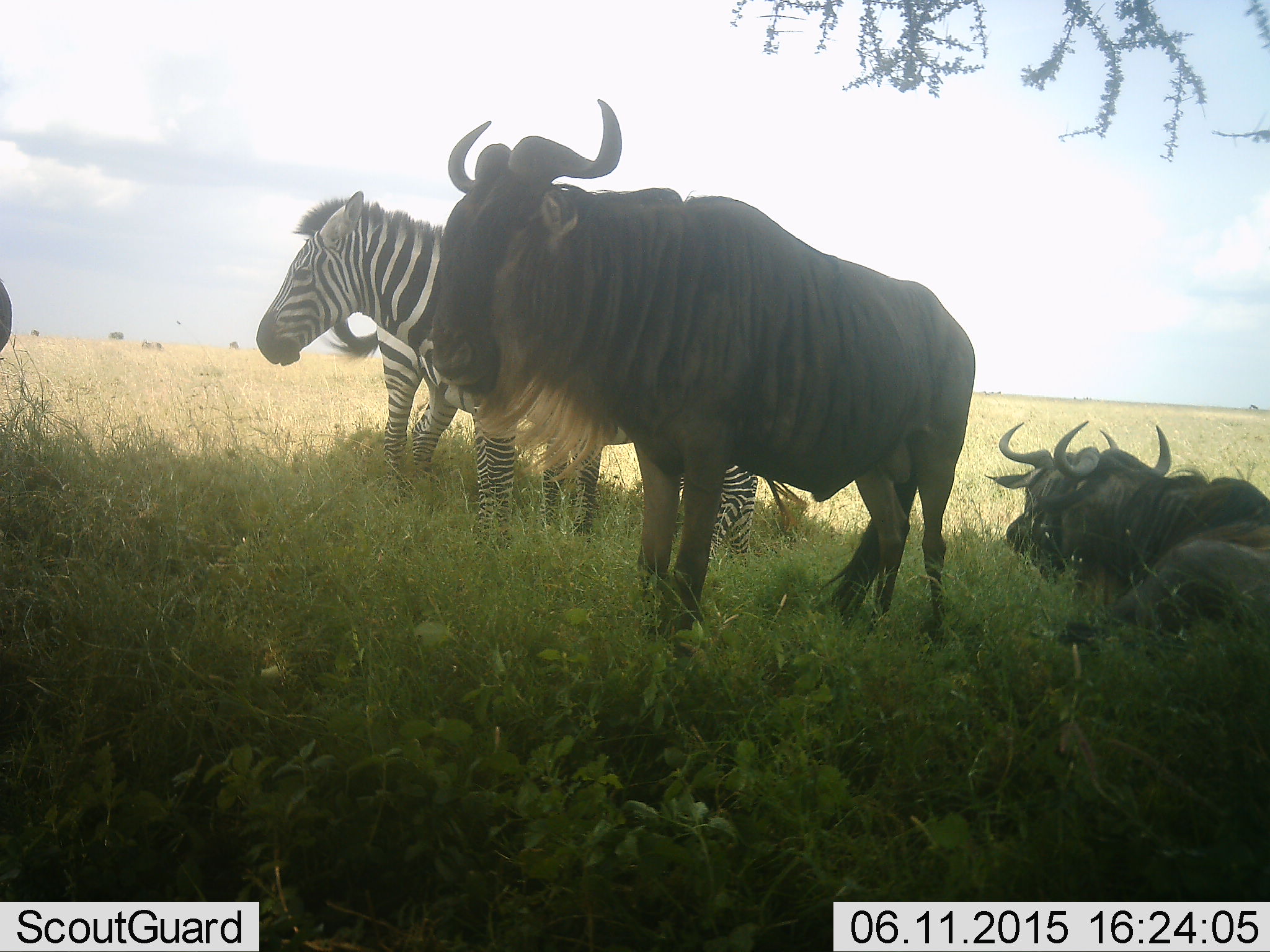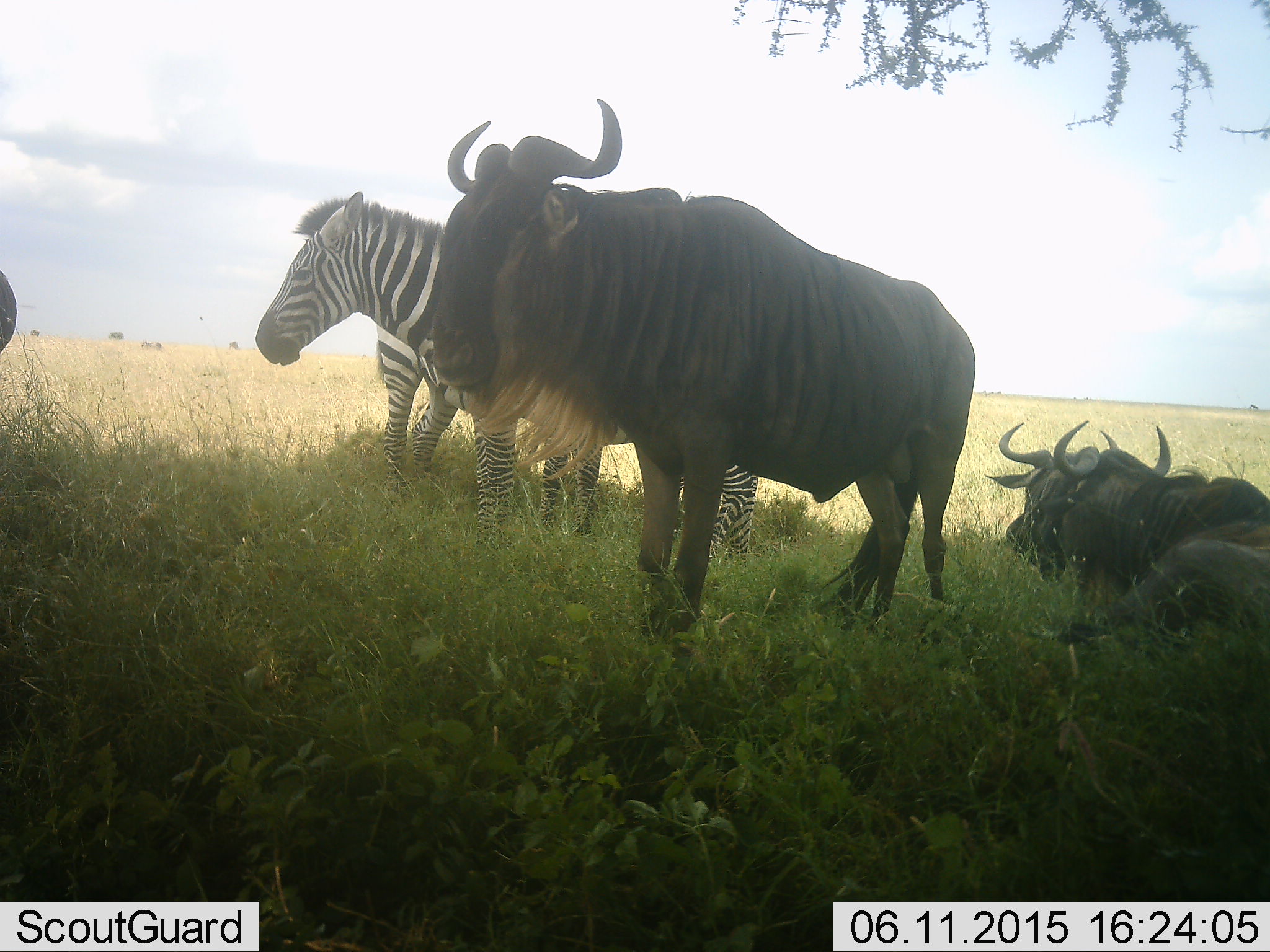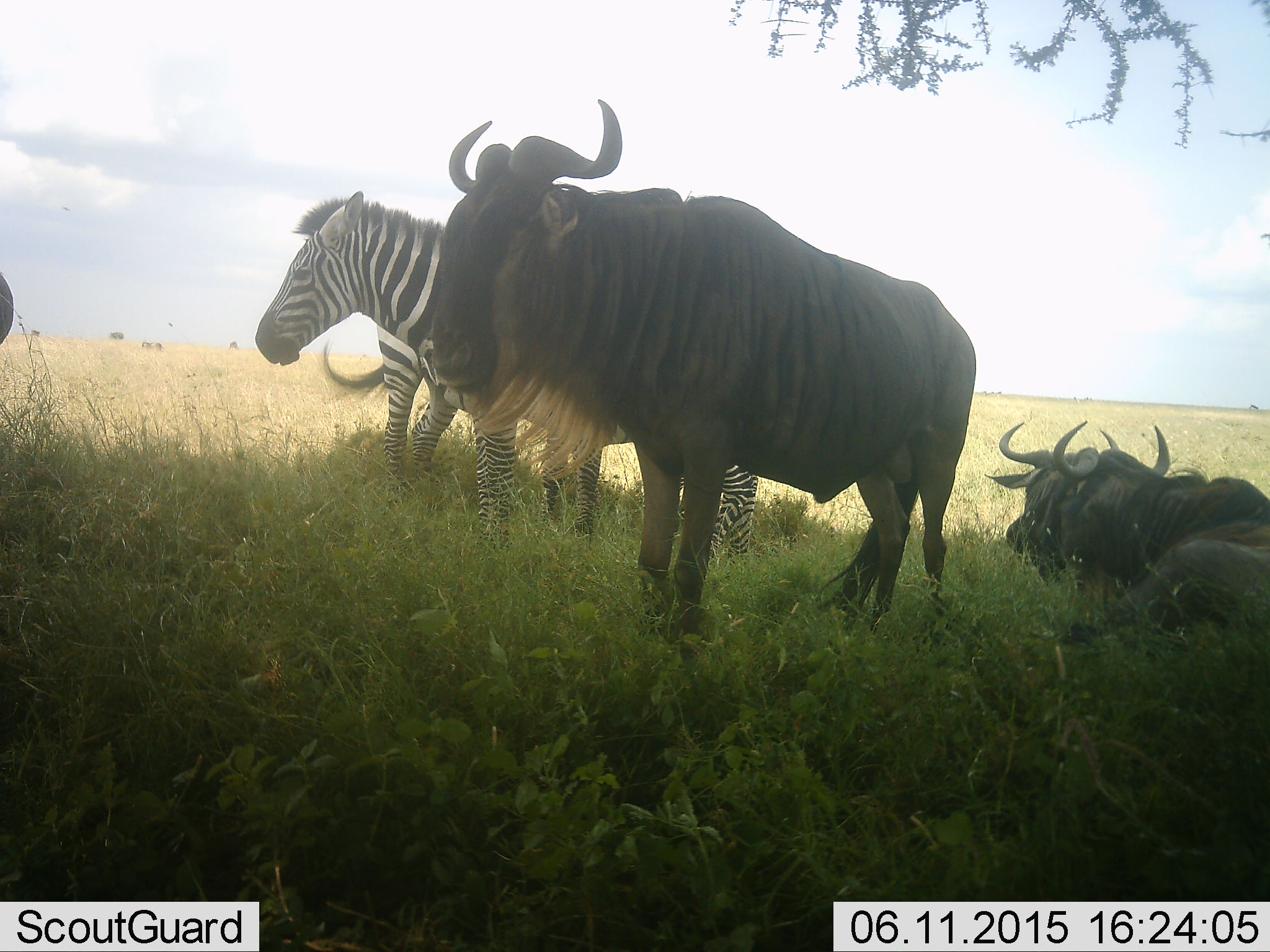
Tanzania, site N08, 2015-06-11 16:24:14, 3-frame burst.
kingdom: Animalia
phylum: Chordata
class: Mammalia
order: Artiodactyla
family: Bovidae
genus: Connochaetes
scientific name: Connochaetes taurinus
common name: blue wildebeest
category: wildebeest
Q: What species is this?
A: Wildebeest (blue wildebeest) (Connochaetes taurinus).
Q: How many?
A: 4.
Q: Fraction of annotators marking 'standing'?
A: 83%.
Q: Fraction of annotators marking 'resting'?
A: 100%.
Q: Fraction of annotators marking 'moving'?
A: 0%.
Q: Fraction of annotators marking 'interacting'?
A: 0%.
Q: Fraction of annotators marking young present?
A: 0%.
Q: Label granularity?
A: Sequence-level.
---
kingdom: Animalia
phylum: Chordata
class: Mammalia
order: Perissodactyla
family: Equidae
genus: Equus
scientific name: Equus quagga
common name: plains zebra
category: zebra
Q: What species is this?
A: Zebra (plains zebra) (Equus quagga).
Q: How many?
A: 2.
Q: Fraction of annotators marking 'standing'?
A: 80%.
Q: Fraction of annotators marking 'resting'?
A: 20%.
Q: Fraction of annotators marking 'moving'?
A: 0%.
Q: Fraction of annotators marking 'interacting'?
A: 0%.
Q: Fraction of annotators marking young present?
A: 0%.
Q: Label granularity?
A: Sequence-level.